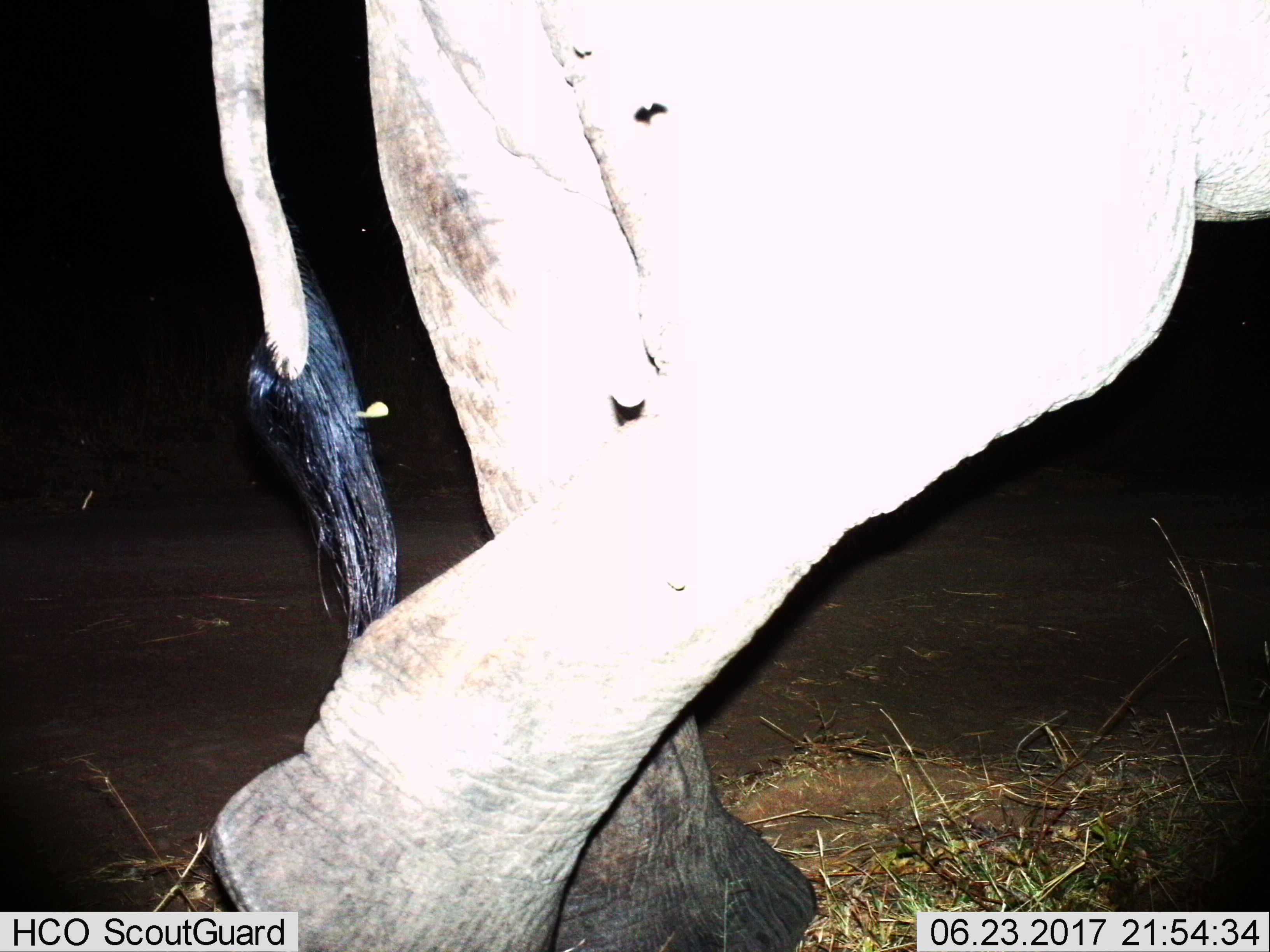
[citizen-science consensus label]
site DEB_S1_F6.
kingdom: Animalia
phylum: Chordata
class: Mammalia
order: Proboscidea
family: Elephantidae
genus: Loxodonta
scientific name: Loxodonta africana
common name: african bush elephant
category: elephant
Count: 1.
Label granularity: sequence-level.